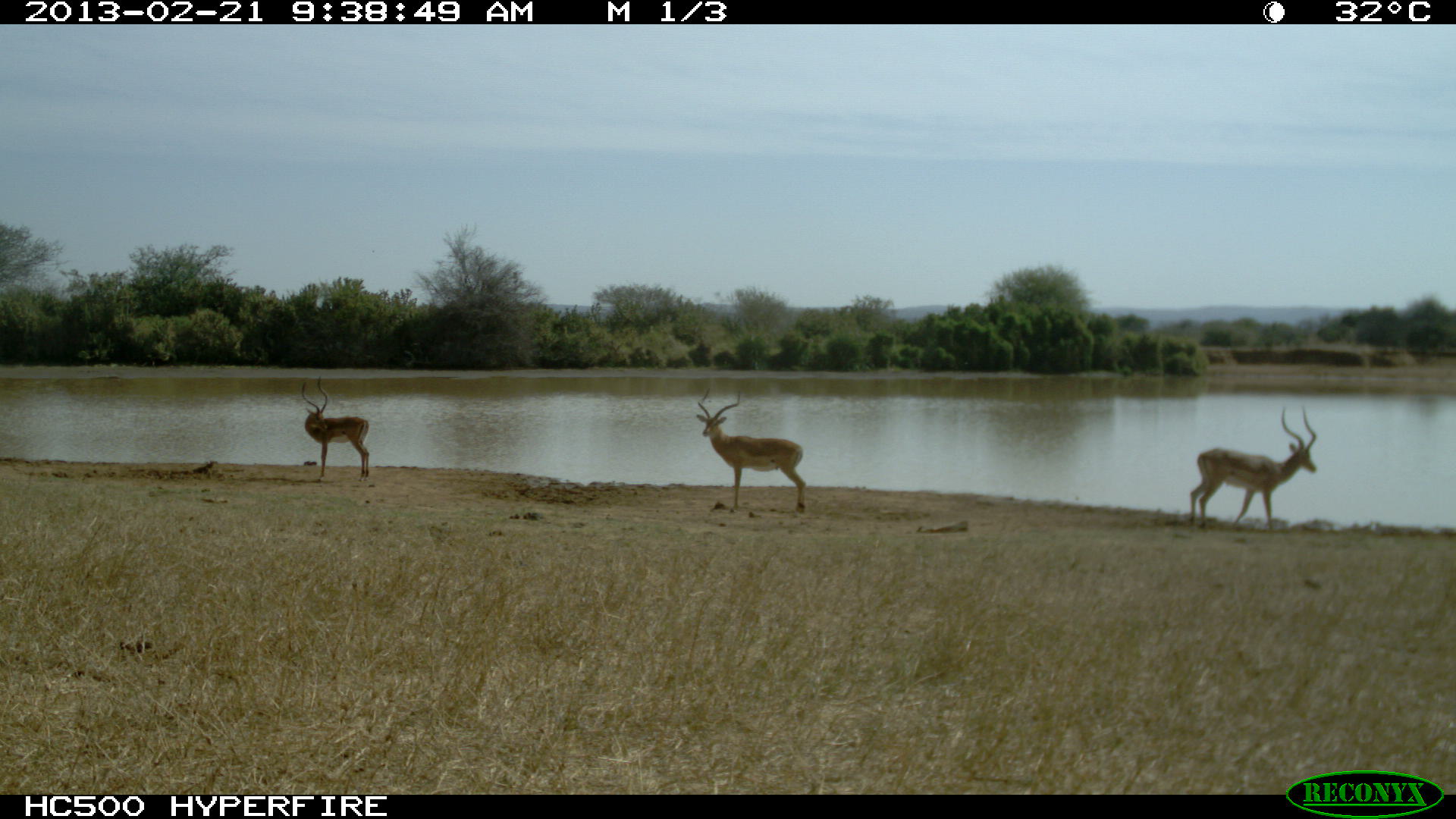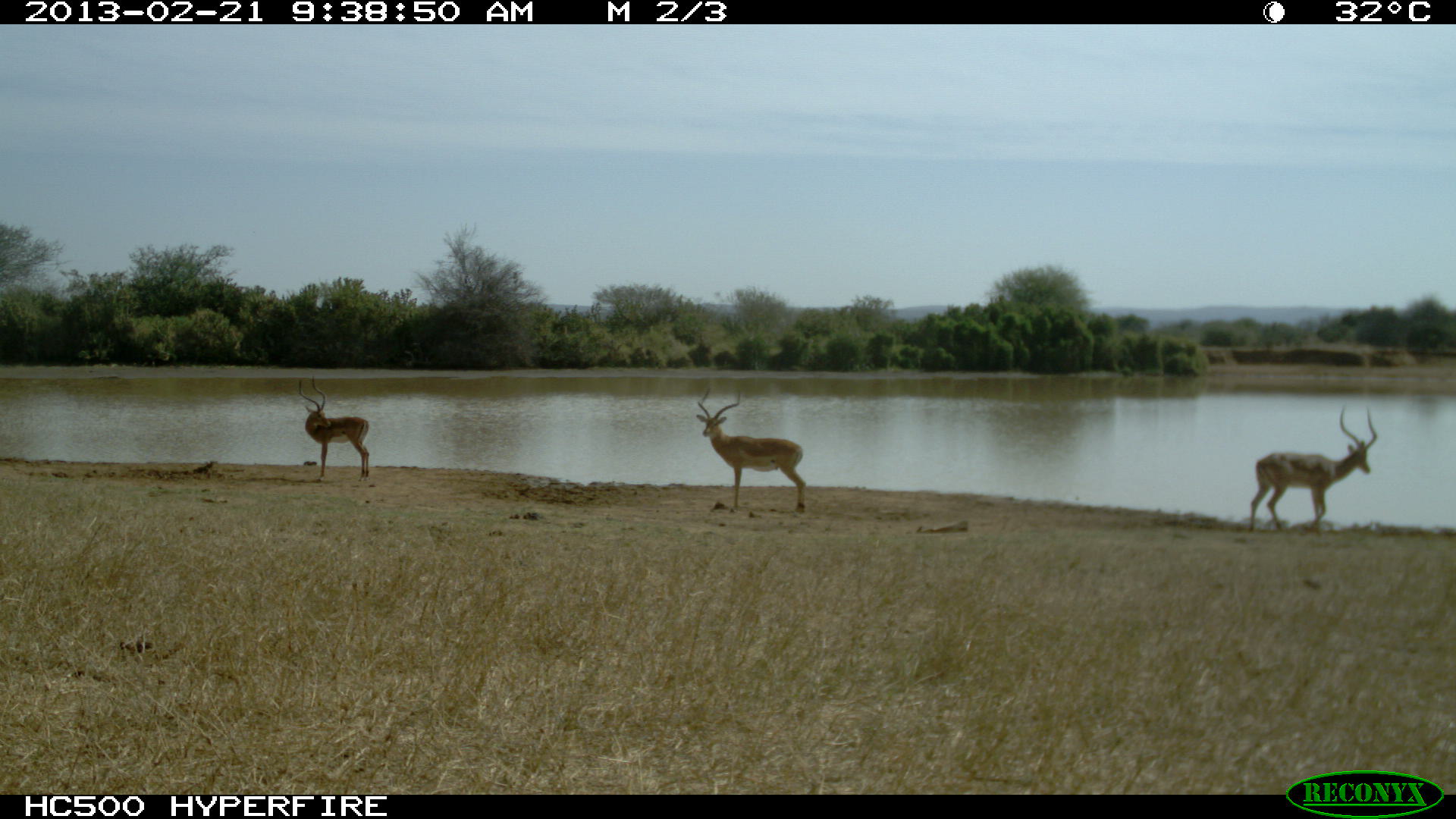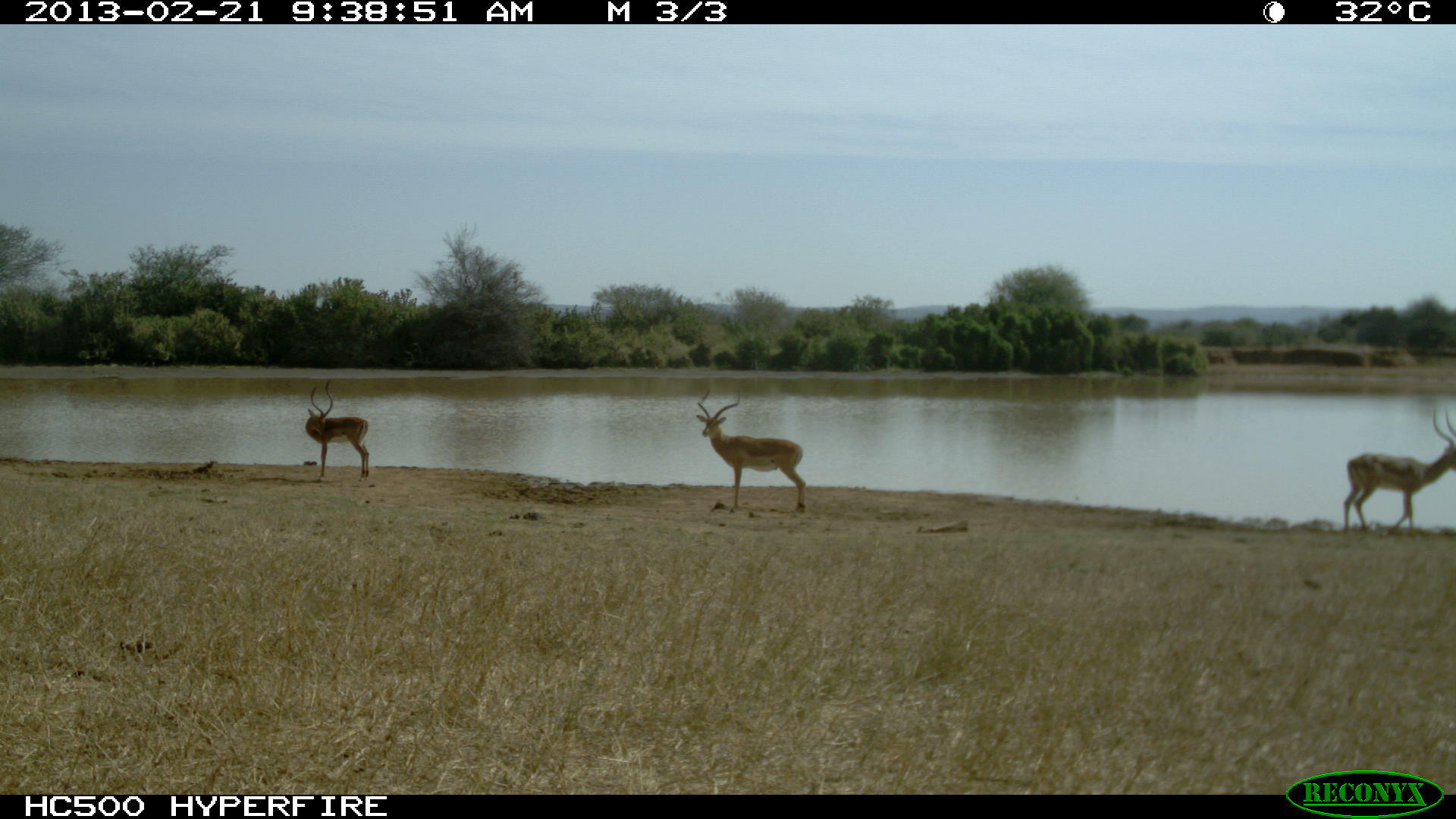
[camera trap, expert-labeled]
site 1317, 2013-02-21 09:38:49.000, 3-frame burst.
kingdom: Animalia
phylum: Chordata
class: Mammalia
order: Artiodactyla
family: Bovidae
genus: Aepyceros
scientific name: Aepyceros melampus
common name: impala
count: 3